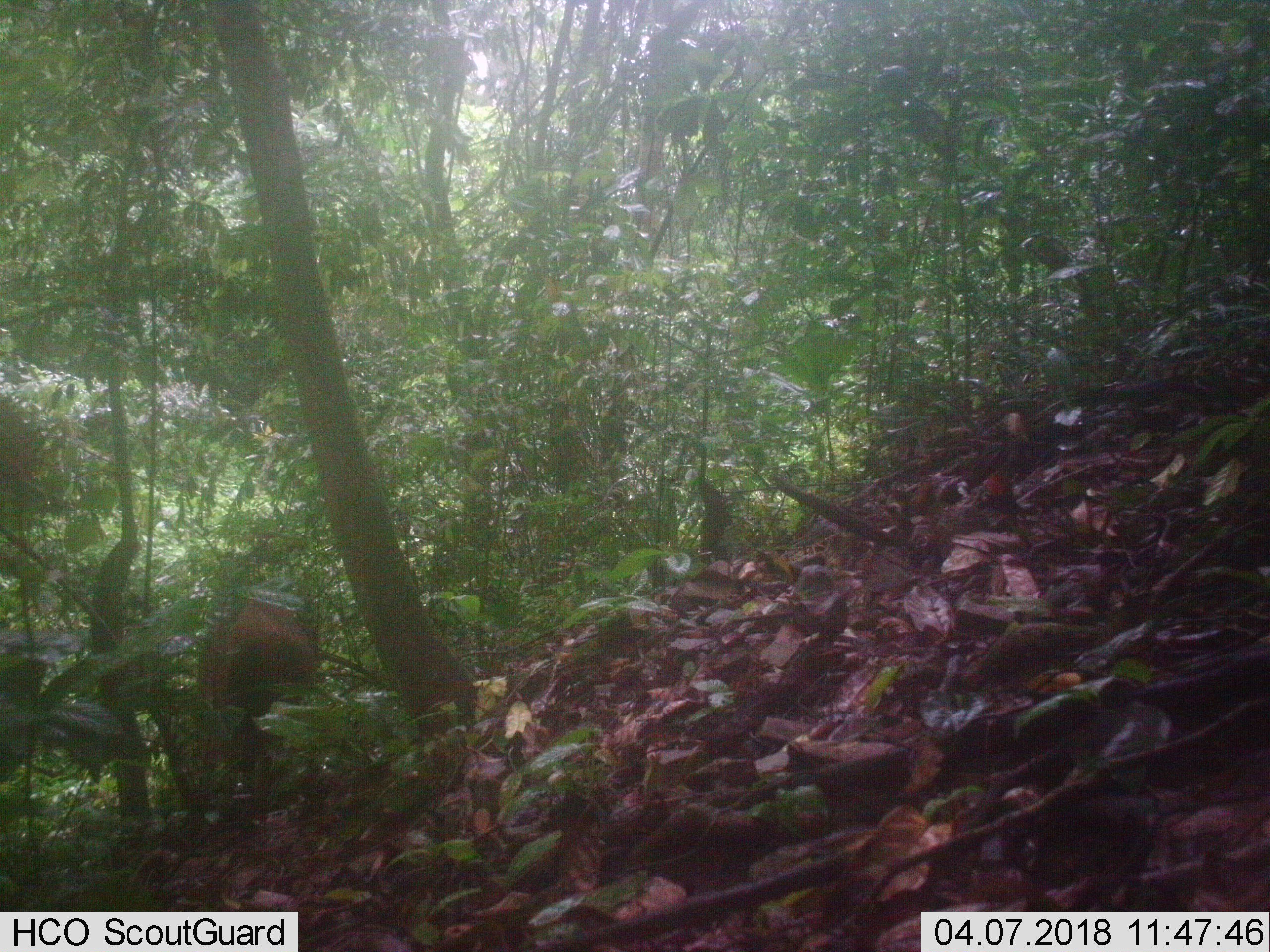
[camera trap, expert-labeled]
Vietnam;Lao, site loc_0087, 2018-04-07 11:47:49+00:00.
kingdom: Animalia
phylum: Chordata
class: Mammalia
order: Artiodactyla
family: Cervidae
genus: Rusa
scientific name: Rusa unicolor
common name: sambar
Sambar (Rusa unicolor). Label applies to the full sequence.